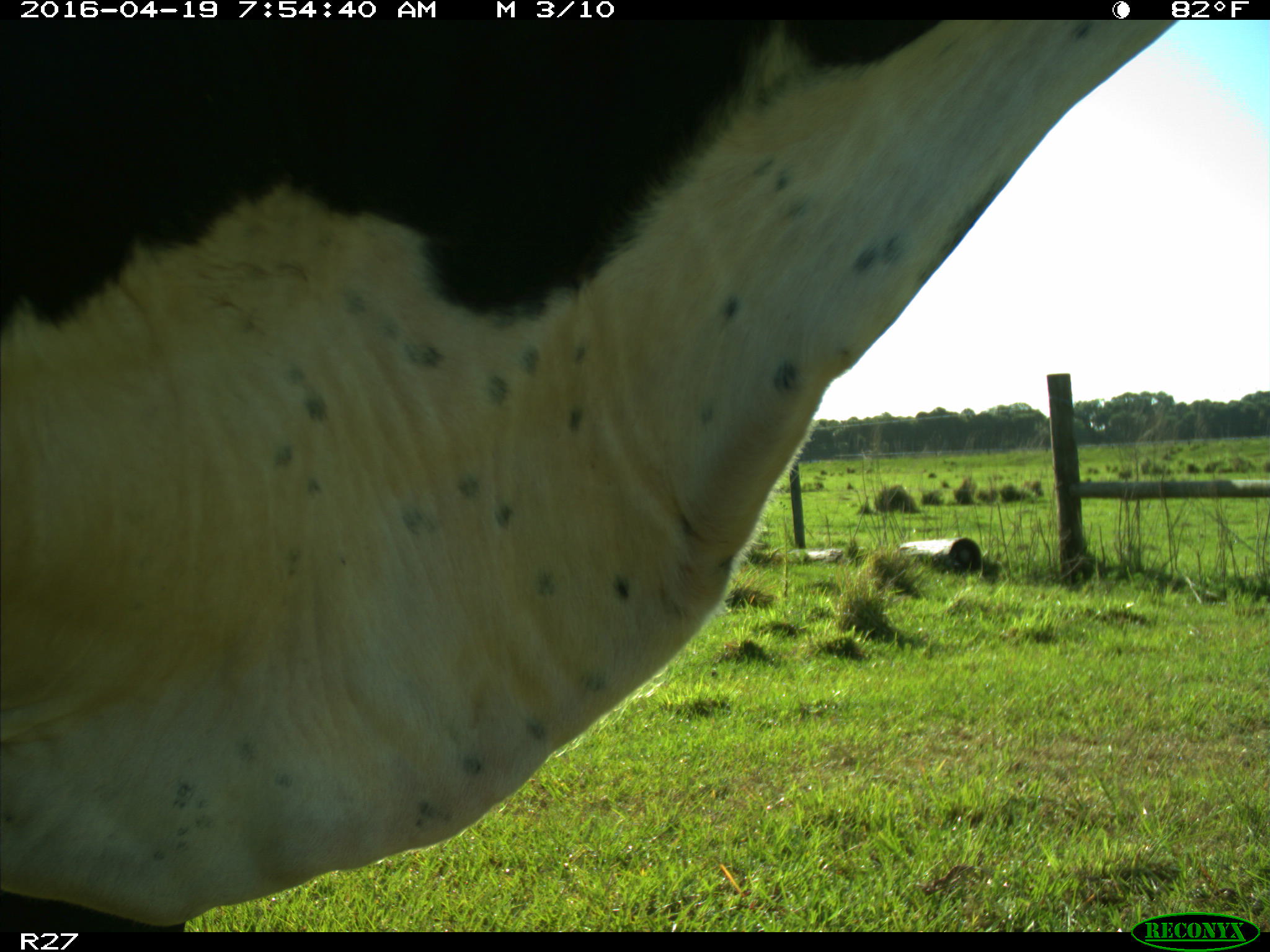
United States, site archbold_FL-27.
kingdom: Animalia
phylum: Chordata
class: Mammalia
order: Artiodactyla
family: Bovidae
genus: Bos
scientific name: Bos taurus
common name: domestic cow